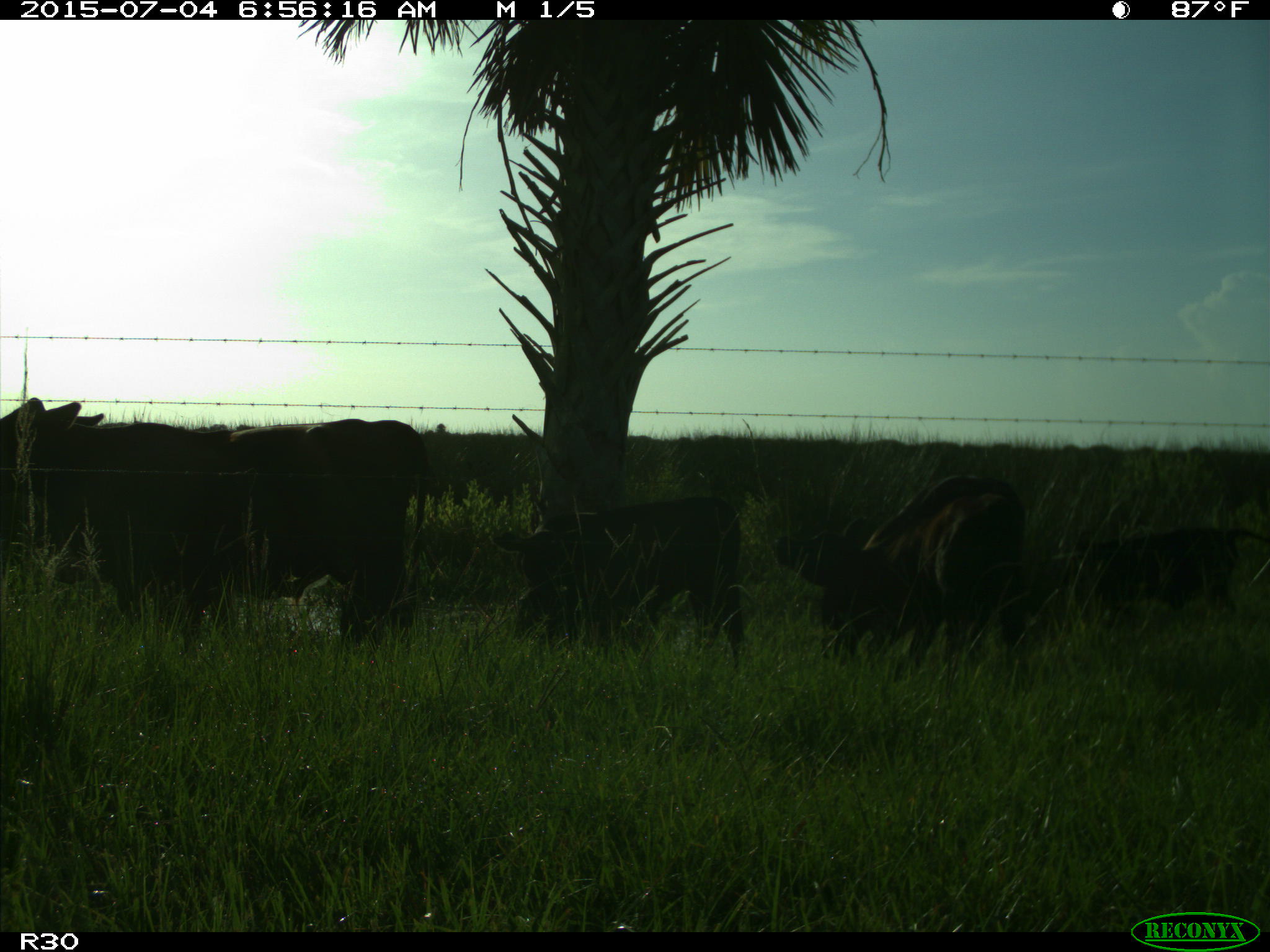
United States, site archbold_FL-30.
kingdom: Animalia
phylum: Chordata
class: Mammalia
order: Artiodactyla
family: Bovidae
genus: Bos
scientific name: Bos taurus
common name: domestic cow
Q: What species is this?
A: Bos taurus (domestic cow).